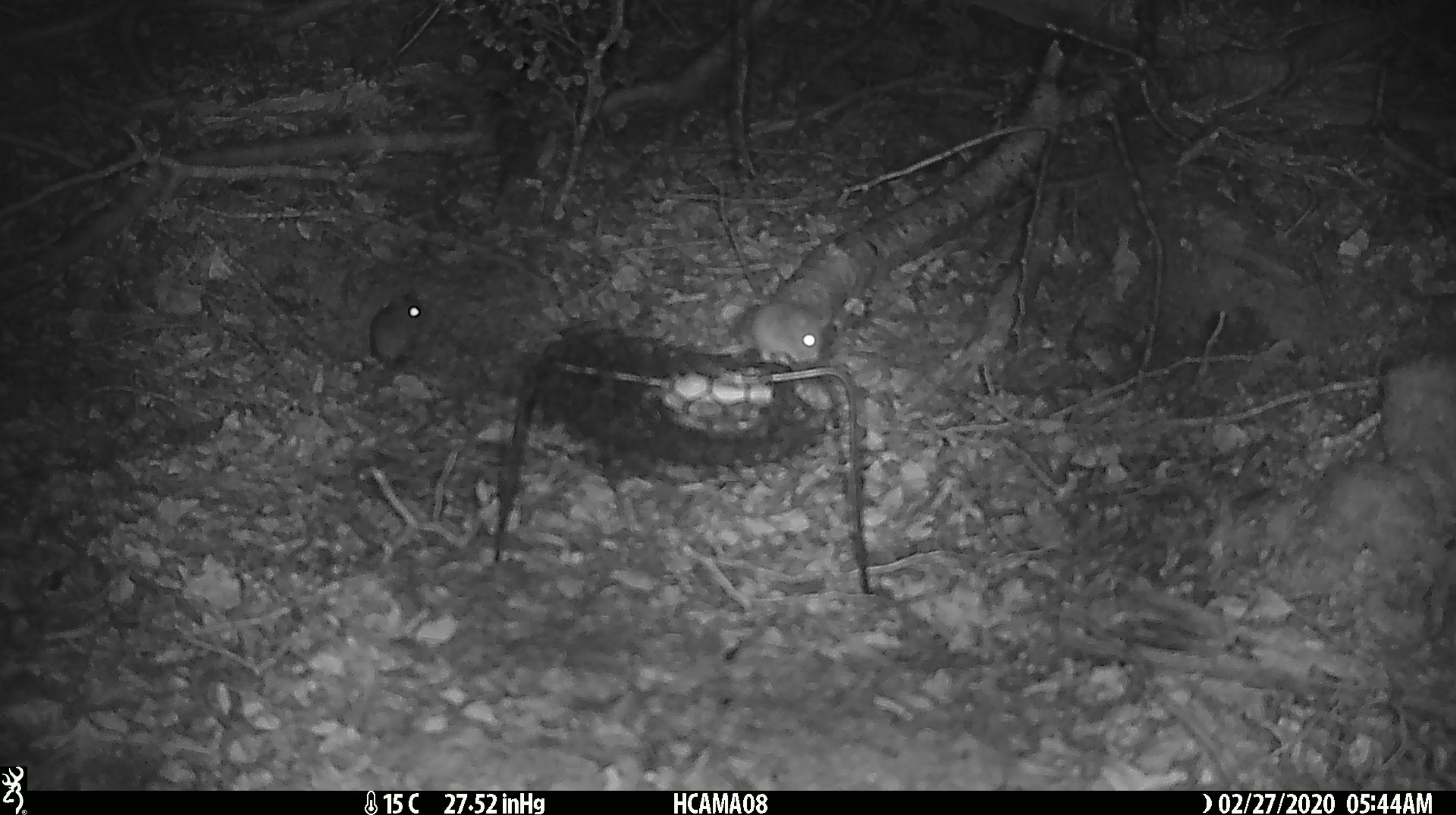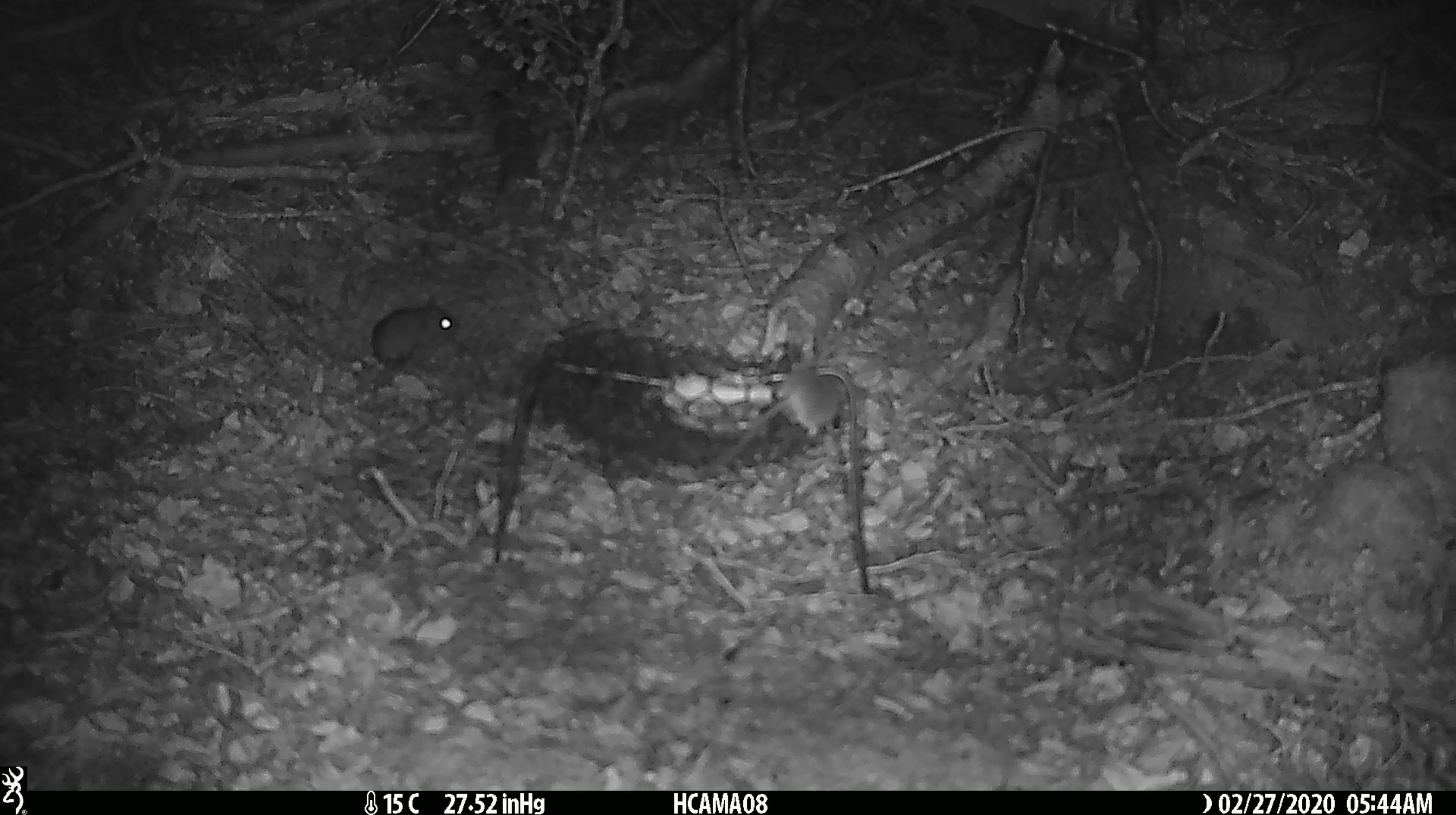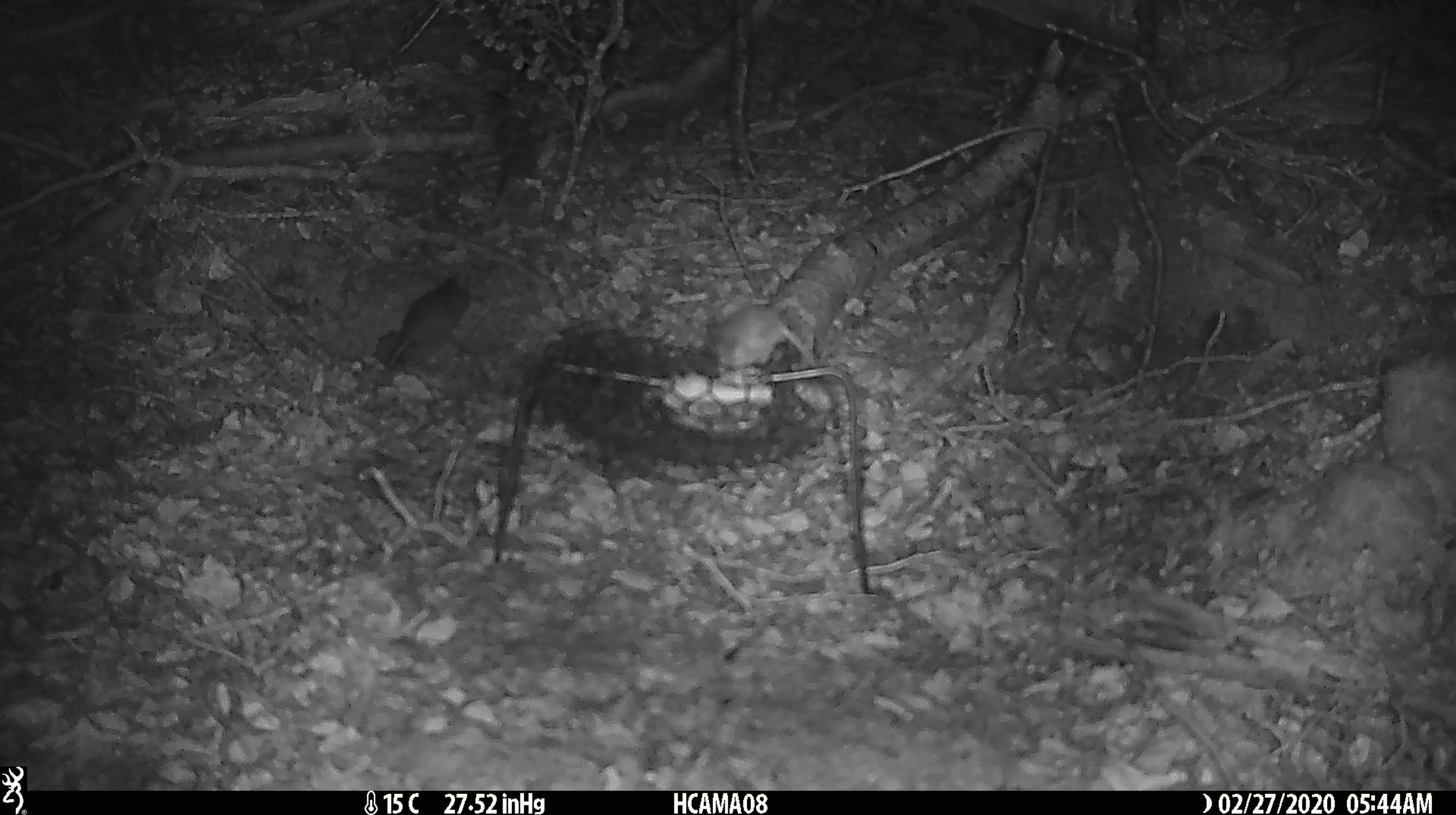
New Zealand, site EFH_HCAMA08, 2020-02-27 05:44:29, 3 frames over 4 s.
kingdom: Animalia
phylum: Chordata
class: Mammalia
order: Rodentia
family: Muridae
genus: Mus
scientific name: Mus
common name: mouse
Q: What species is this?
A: Mouse (Mus).